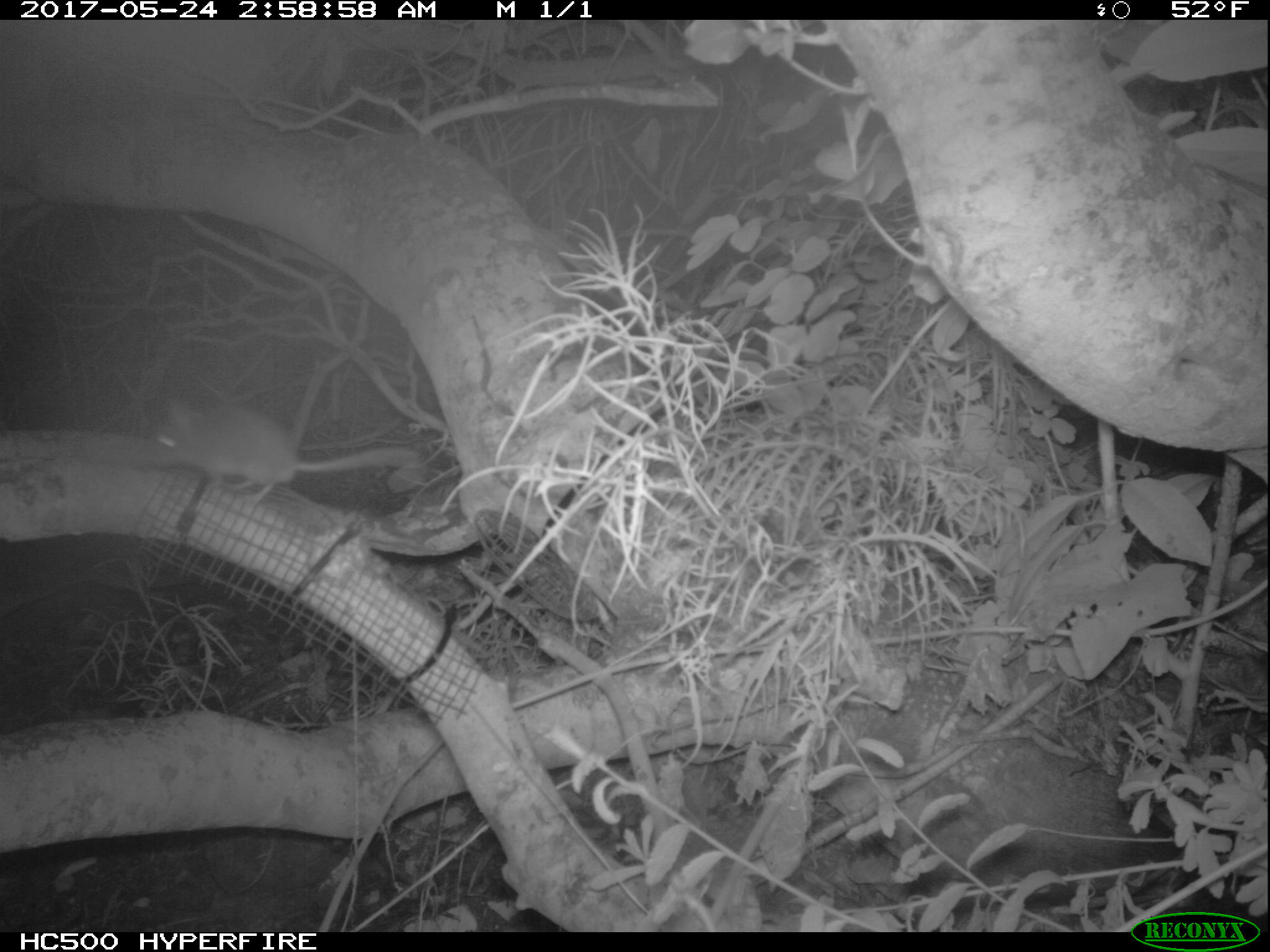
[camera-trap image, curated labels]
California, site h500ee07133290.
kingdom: Animalia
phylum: Chordata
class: Mammalia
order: Rodentia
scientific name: Rodentia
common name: rodent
Rodent (Rodentia).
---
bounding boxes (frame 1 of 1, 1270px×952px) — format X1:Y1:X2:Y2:
rodent: 142:395:414:509